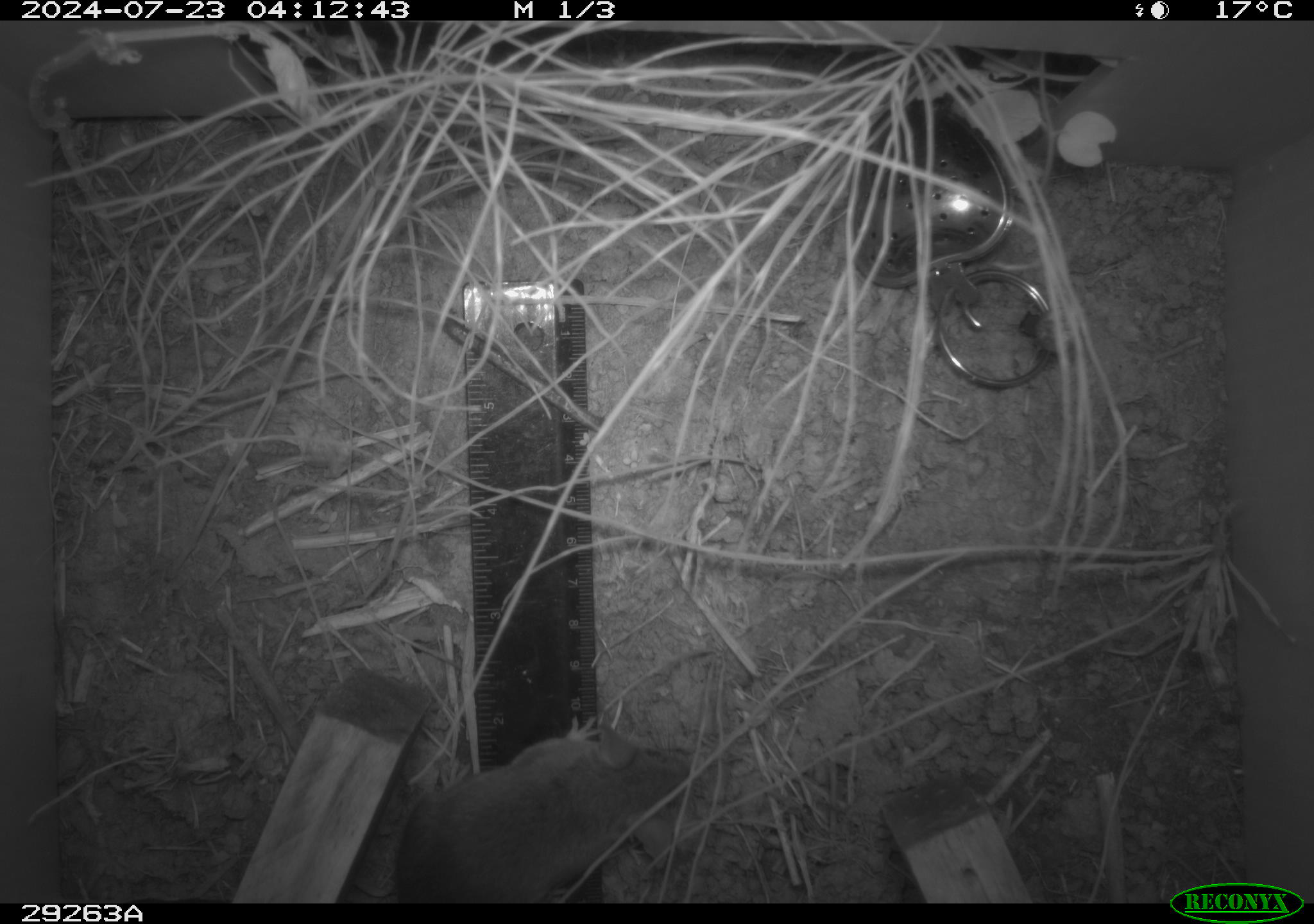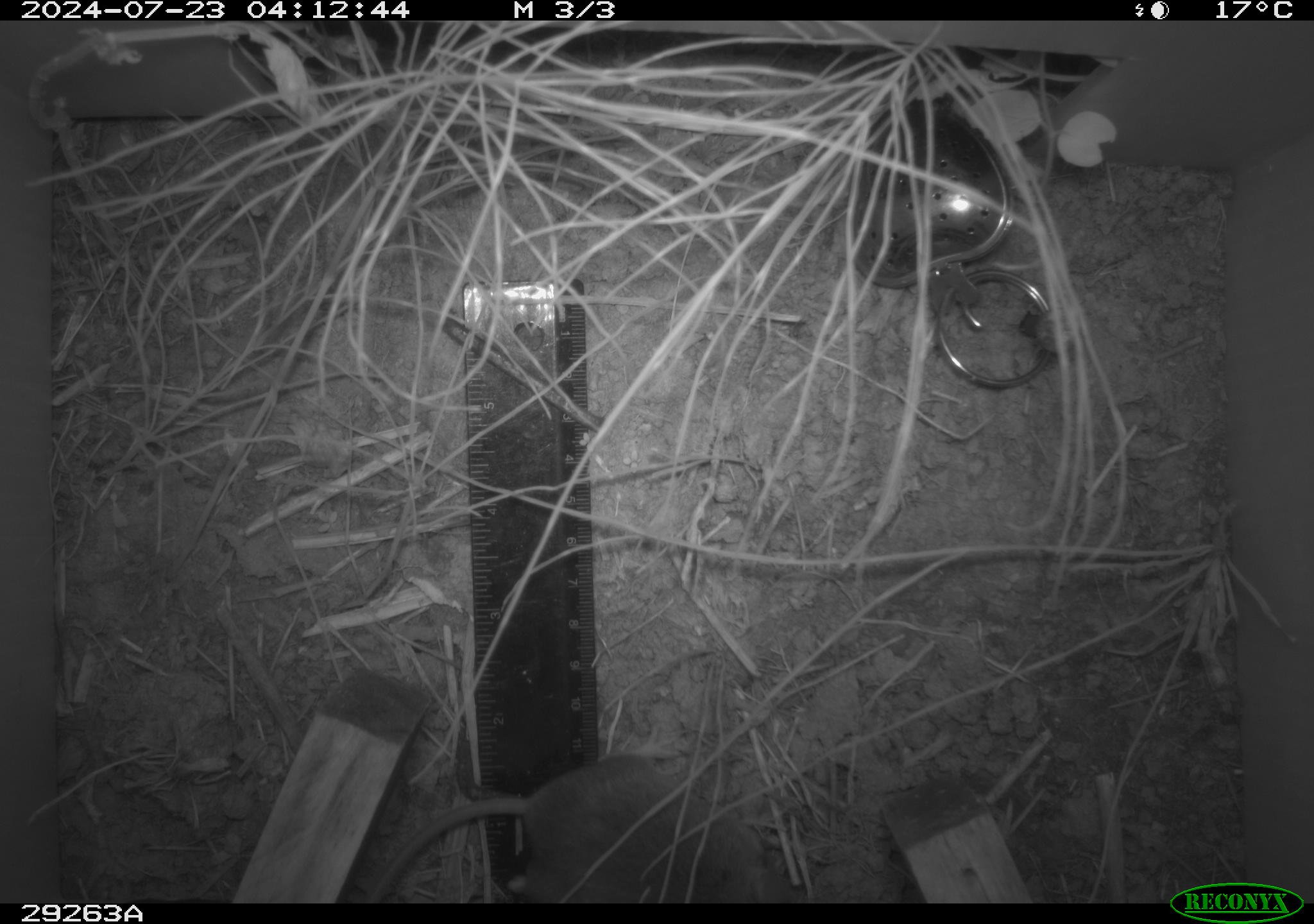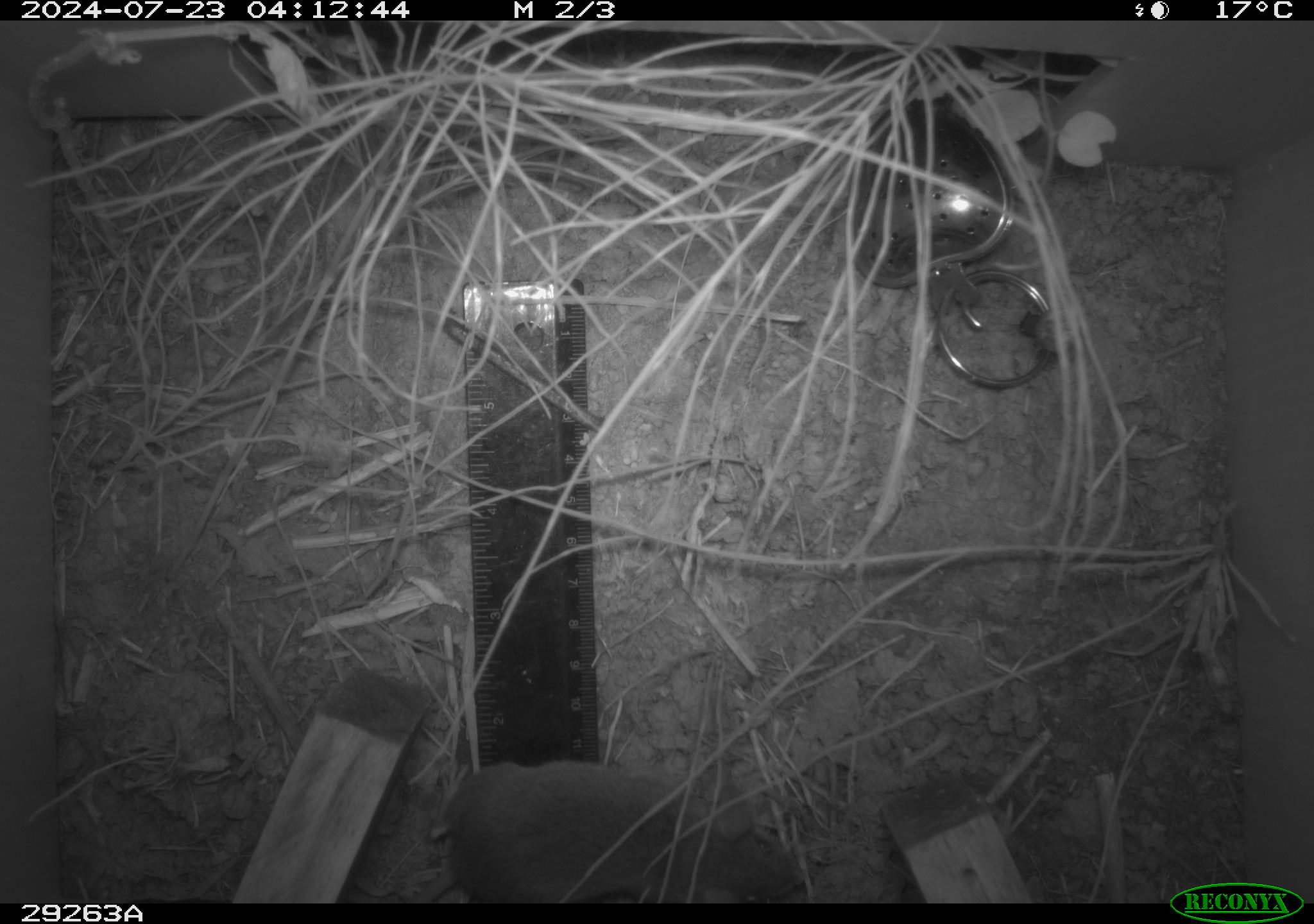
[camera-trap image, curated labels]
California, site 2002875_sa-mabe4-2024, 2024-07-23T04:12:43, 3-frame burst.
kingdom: Animalia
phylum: Chordata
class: Mammalia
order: Rodentia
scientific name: Rodentia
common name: rodent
Rodent (Rodentia).